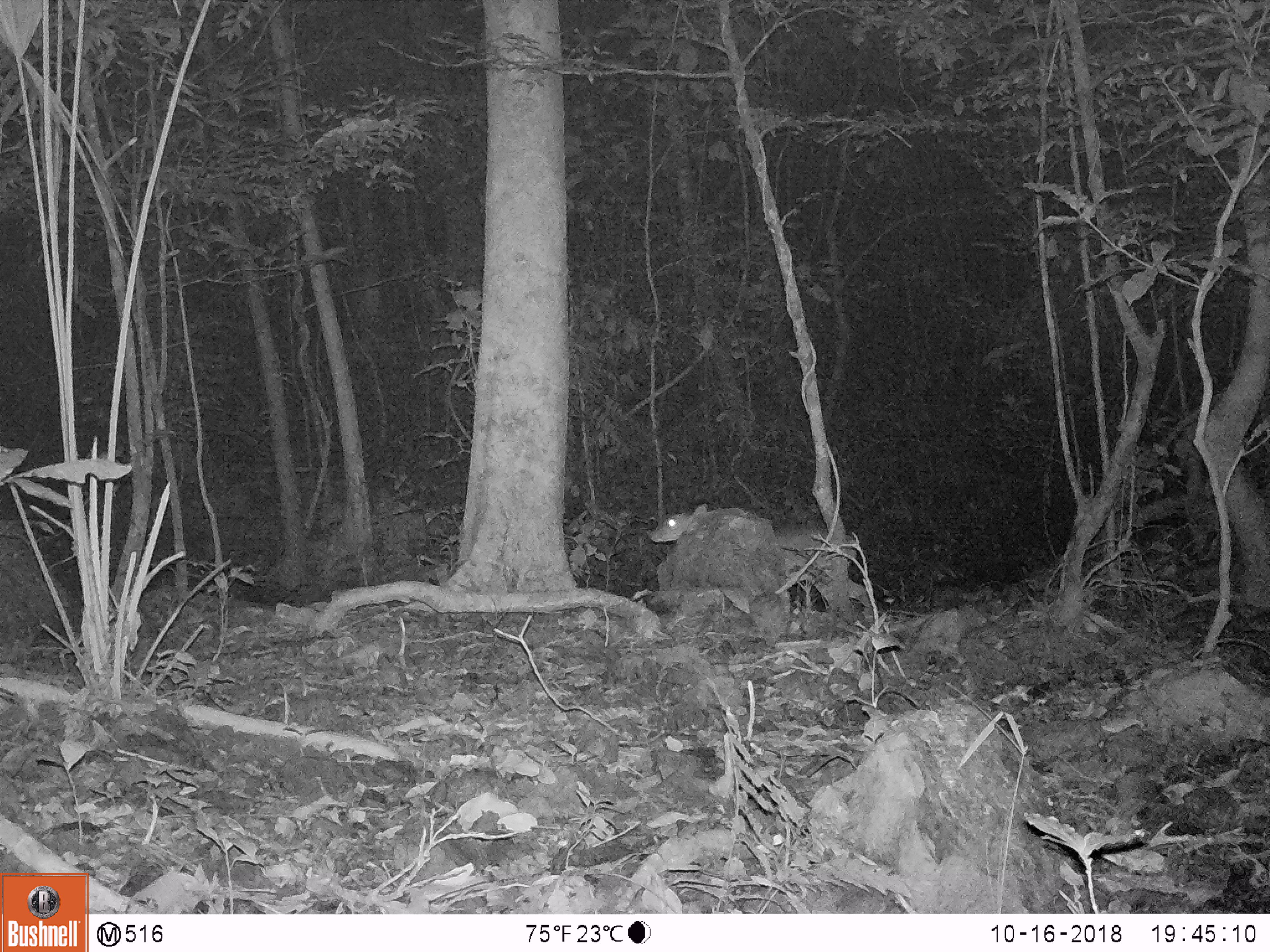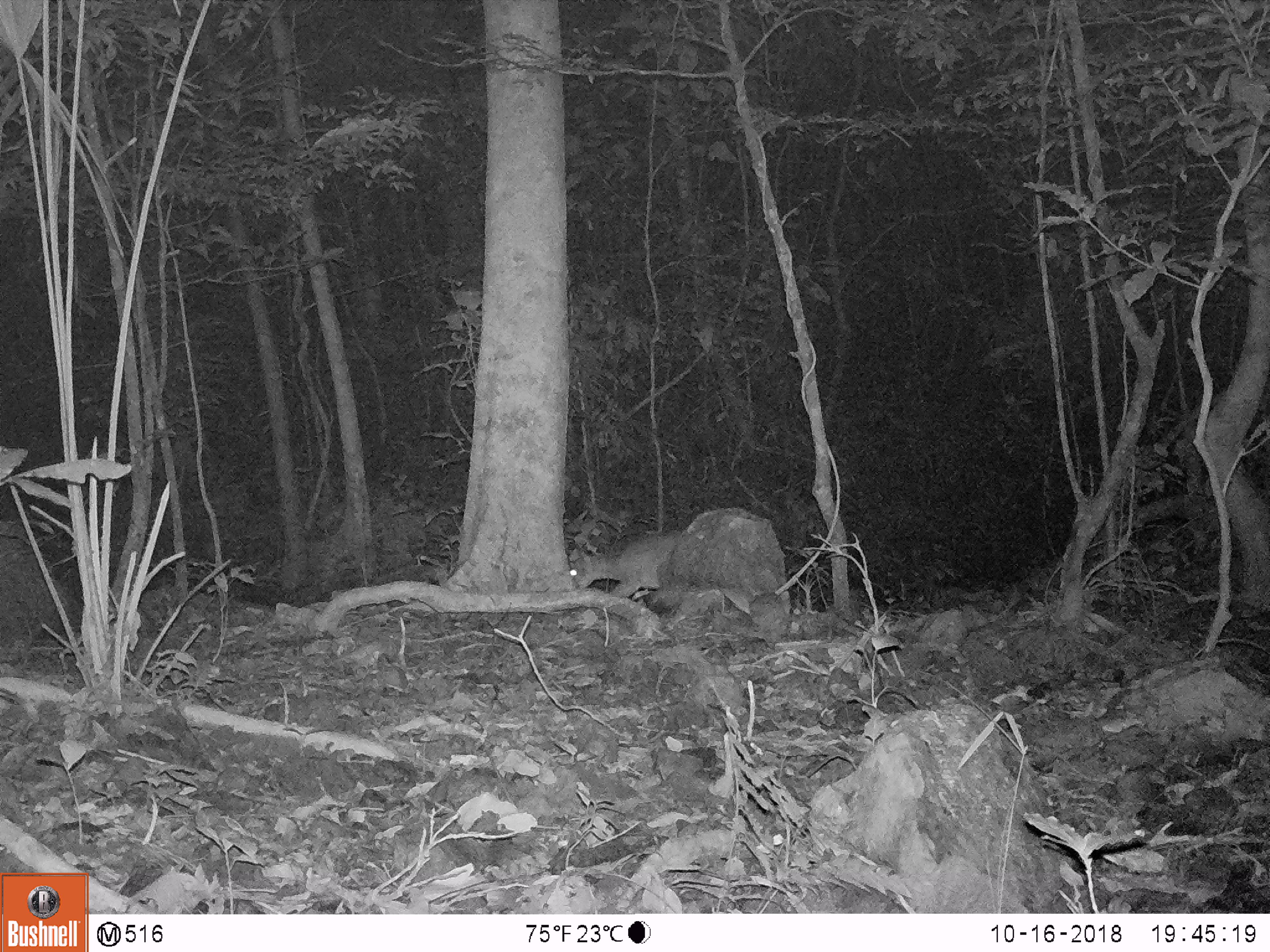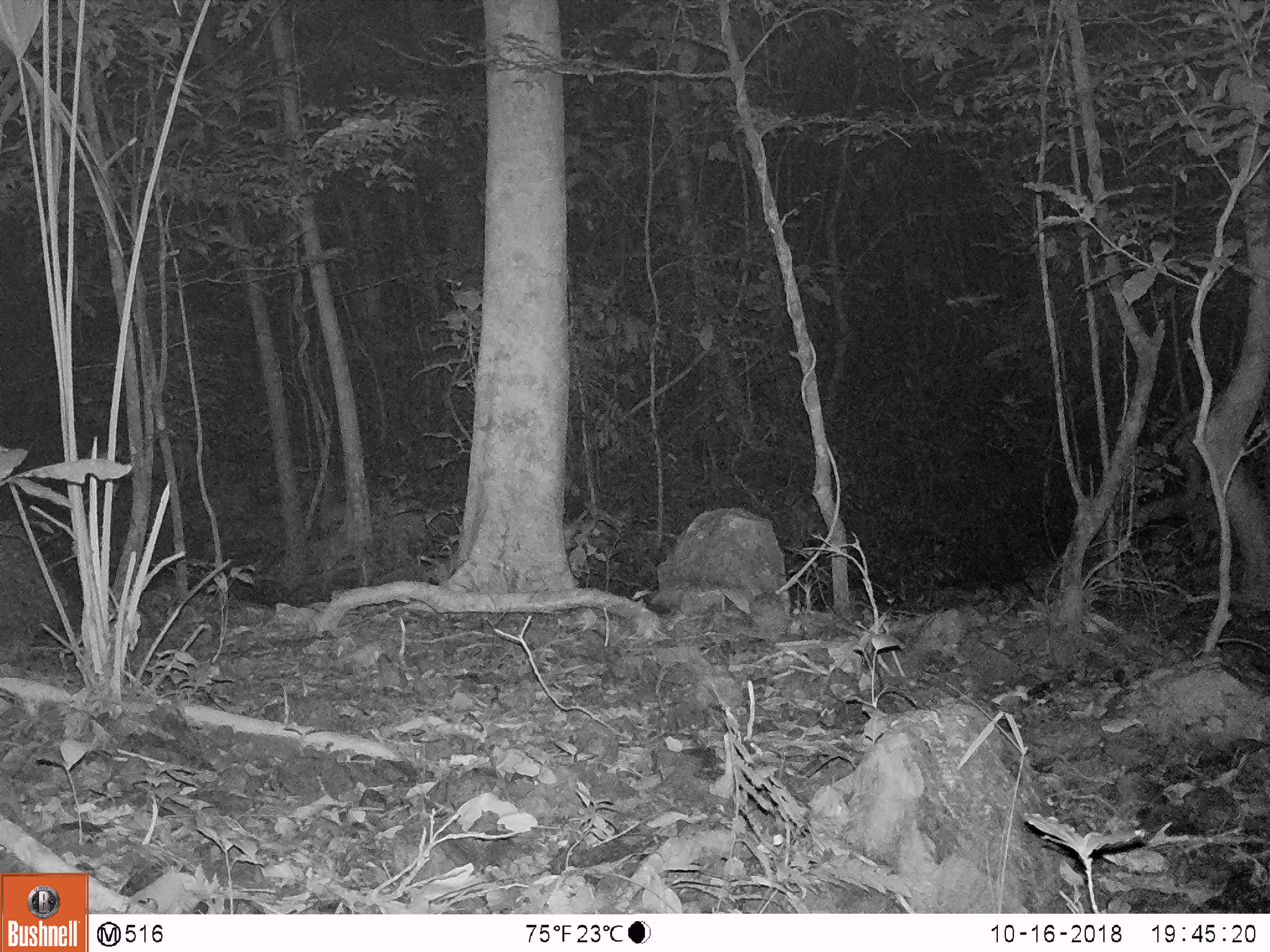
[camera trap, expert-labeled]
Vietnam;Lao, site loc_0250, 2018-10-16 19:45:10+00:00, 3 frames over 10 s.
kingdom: Animalia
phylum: Chordata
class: Mammalia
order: Artiodactyla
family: Cervidae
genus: Muntiacus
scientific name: Muntiacus vuquangensis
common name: large-antlered muntjac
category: large antlered muntjac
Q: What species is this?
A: Large antlered muntjac (large-antlered muntjac) (Muntiacus vuquangensis).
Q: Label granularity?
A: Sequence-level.